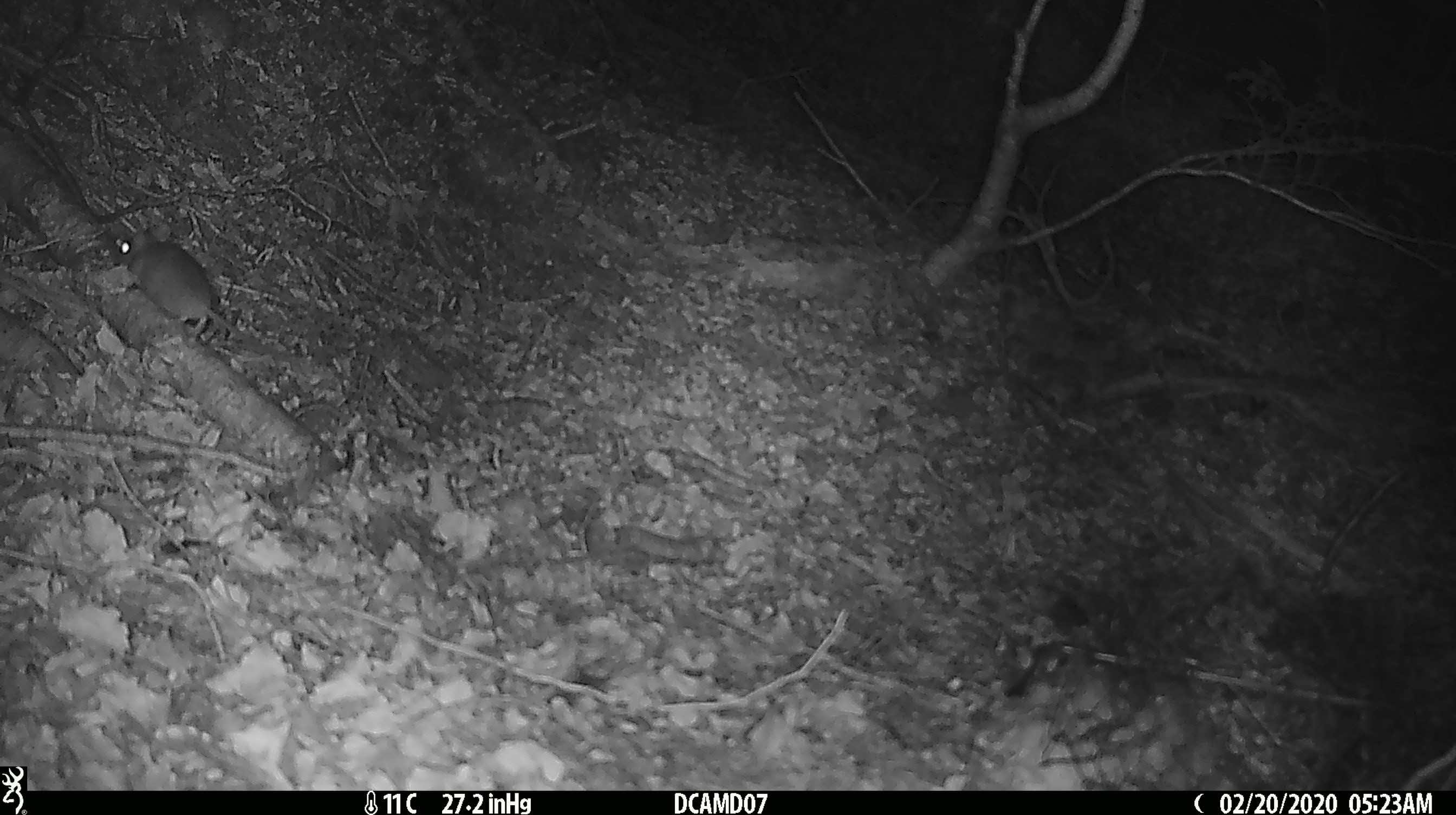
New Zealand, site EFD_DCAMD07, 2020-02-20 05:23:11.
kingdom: Animalia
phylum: Chordata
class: Mammalia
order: Rodentia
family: Muridae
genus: Mus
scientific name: Mus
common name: mouse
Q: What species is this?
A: Mouse (Mus).